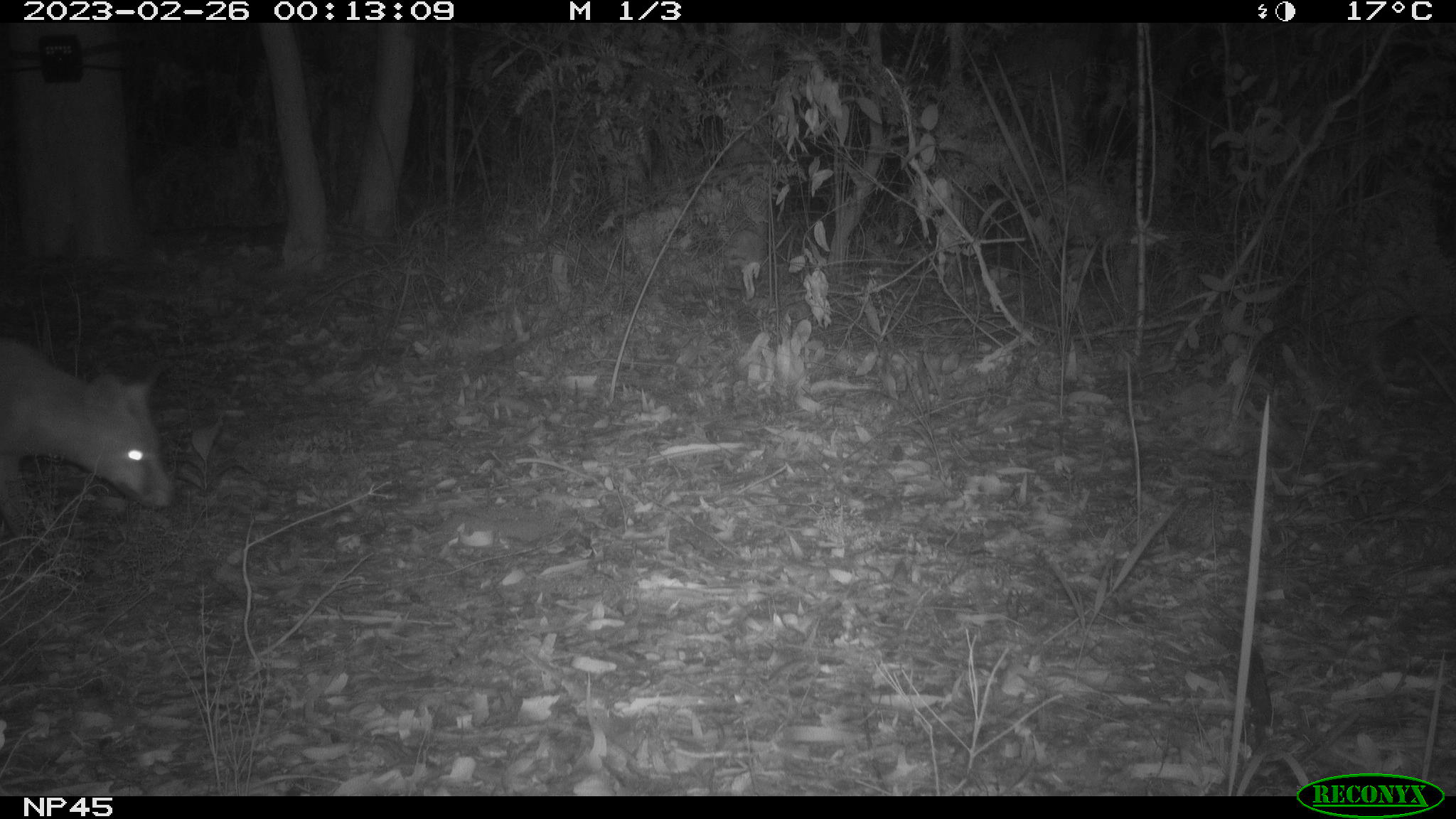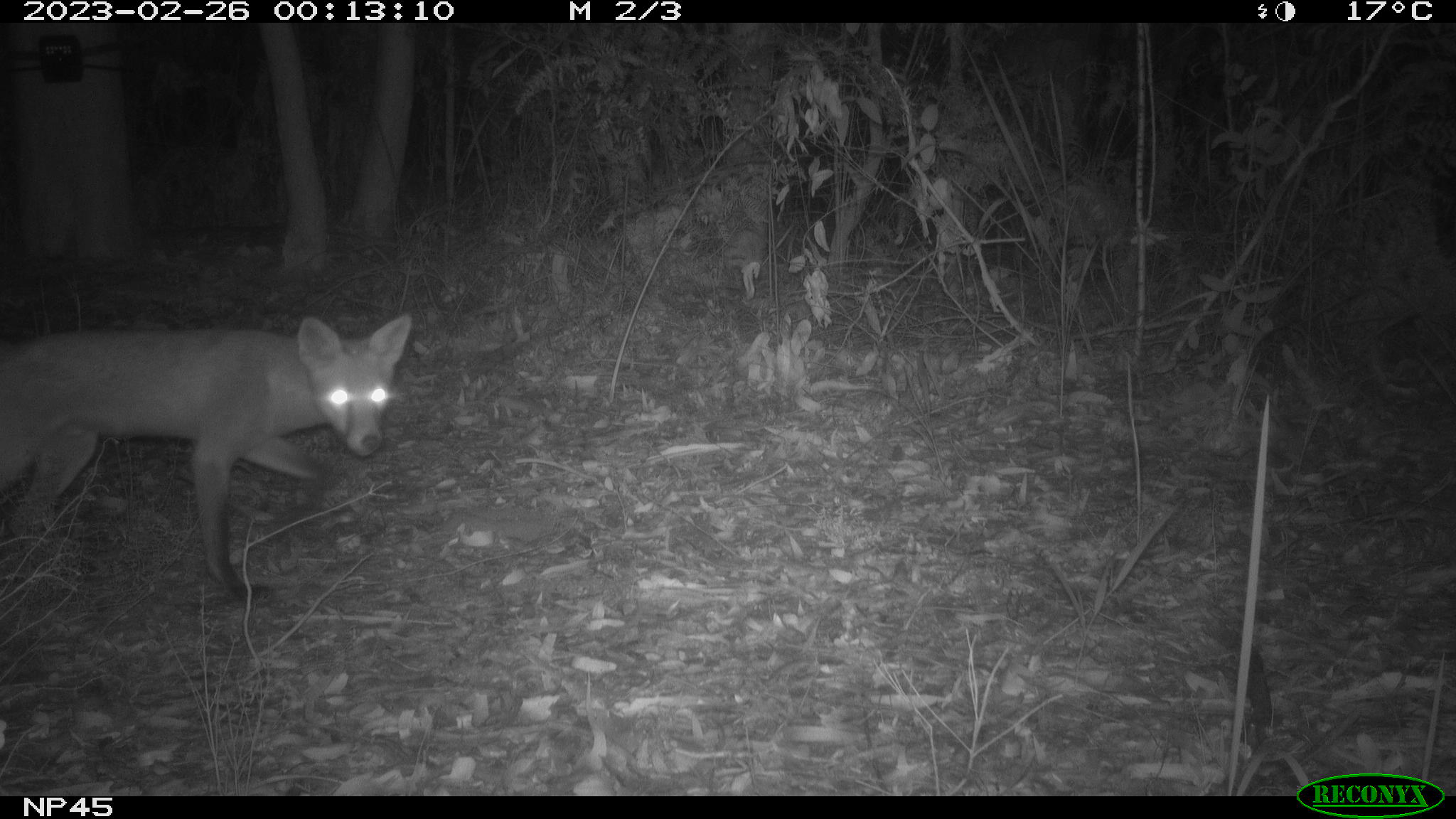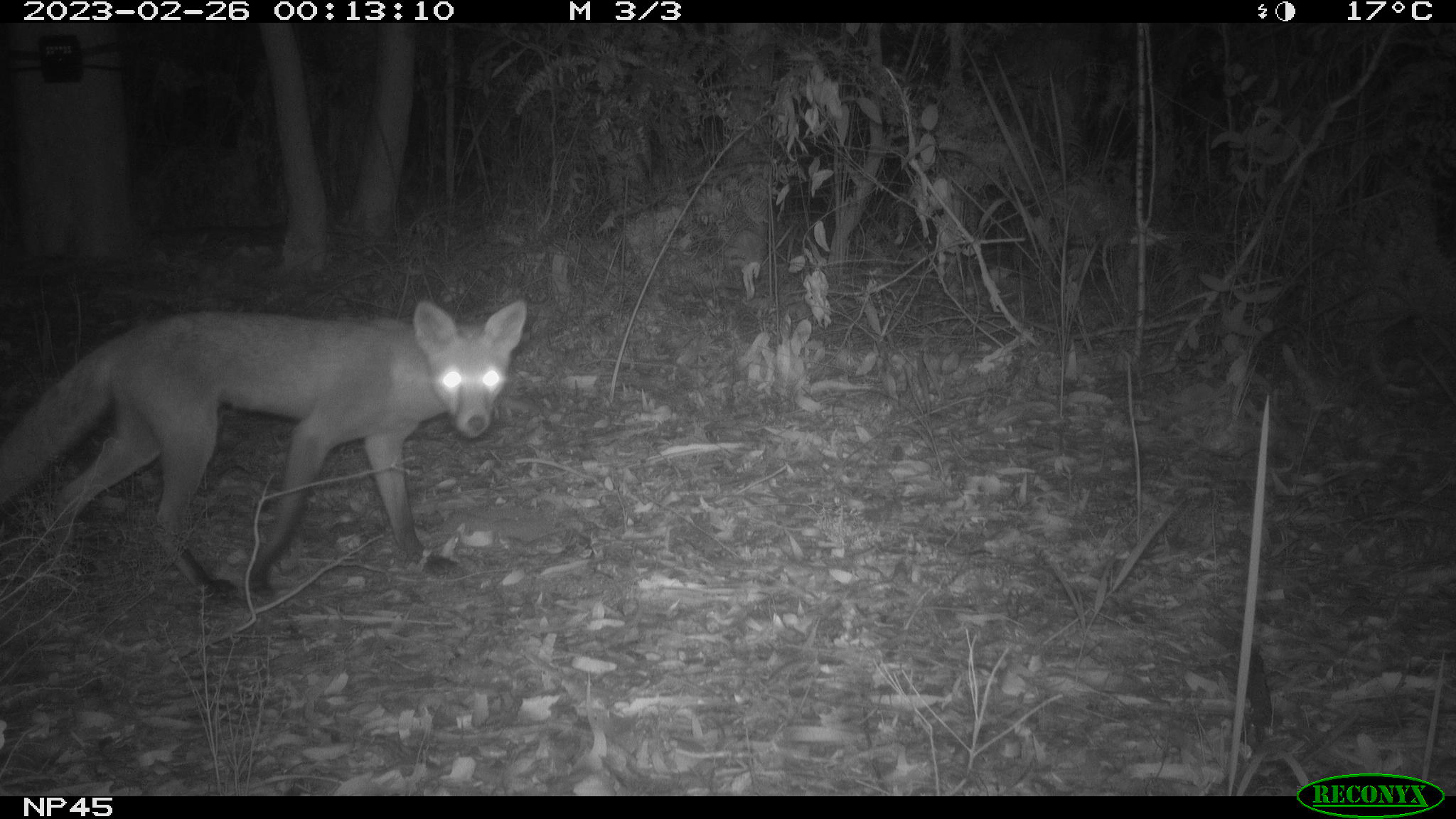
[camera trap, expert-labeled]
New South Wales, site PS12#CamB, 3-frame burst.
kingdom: Animalia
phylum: Chordata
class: Mammalia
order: Carnivora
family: Canidae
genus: Vulpes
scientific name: Vulpes vulpes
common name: red fox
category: fox